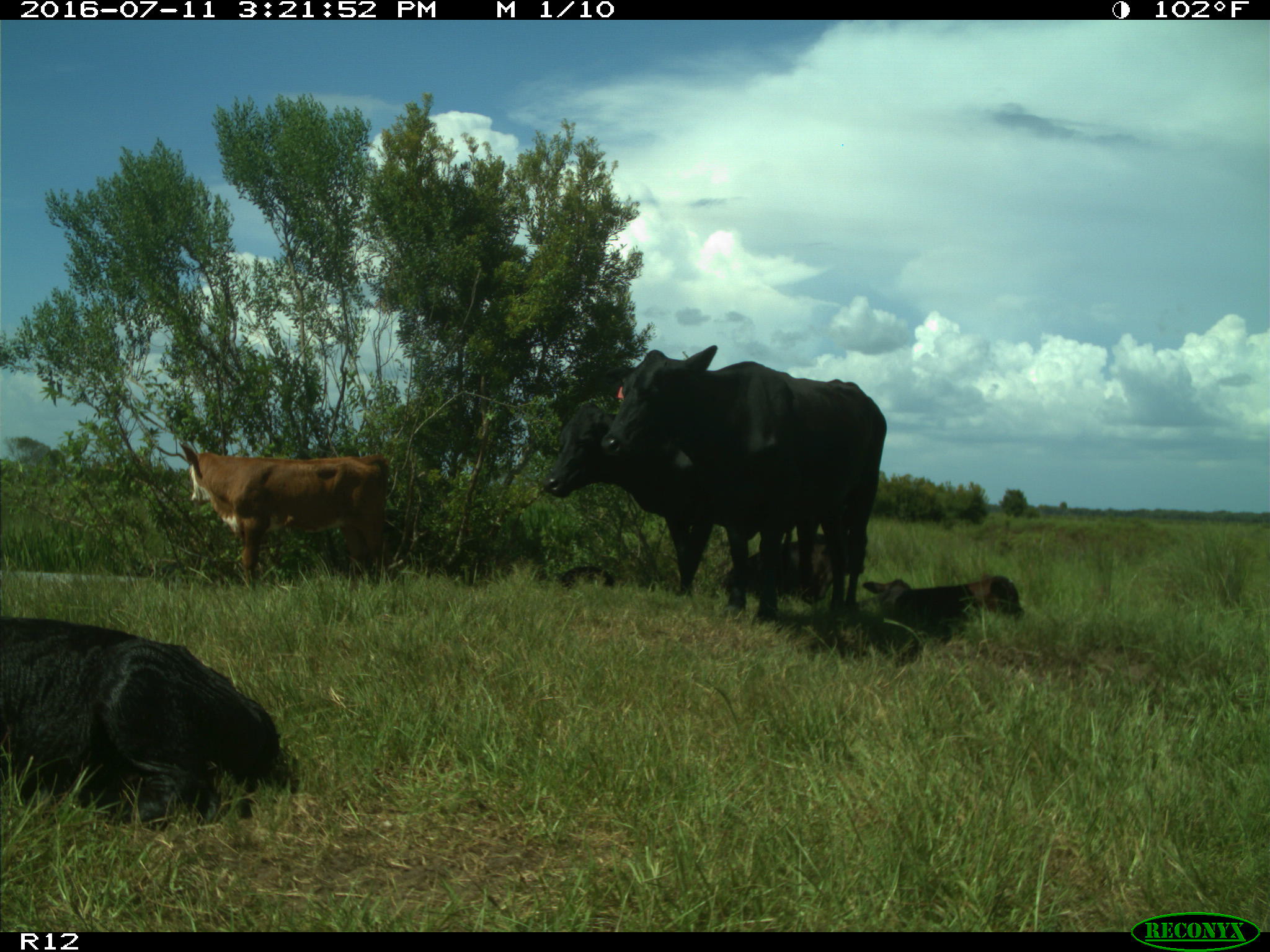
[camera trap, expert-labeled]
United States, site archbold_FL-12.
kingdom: Animalia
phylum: Chordata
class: Mammalia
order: Artiodactyla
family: Bovidae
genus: Bos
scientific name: Bos taurus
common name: domestic cow